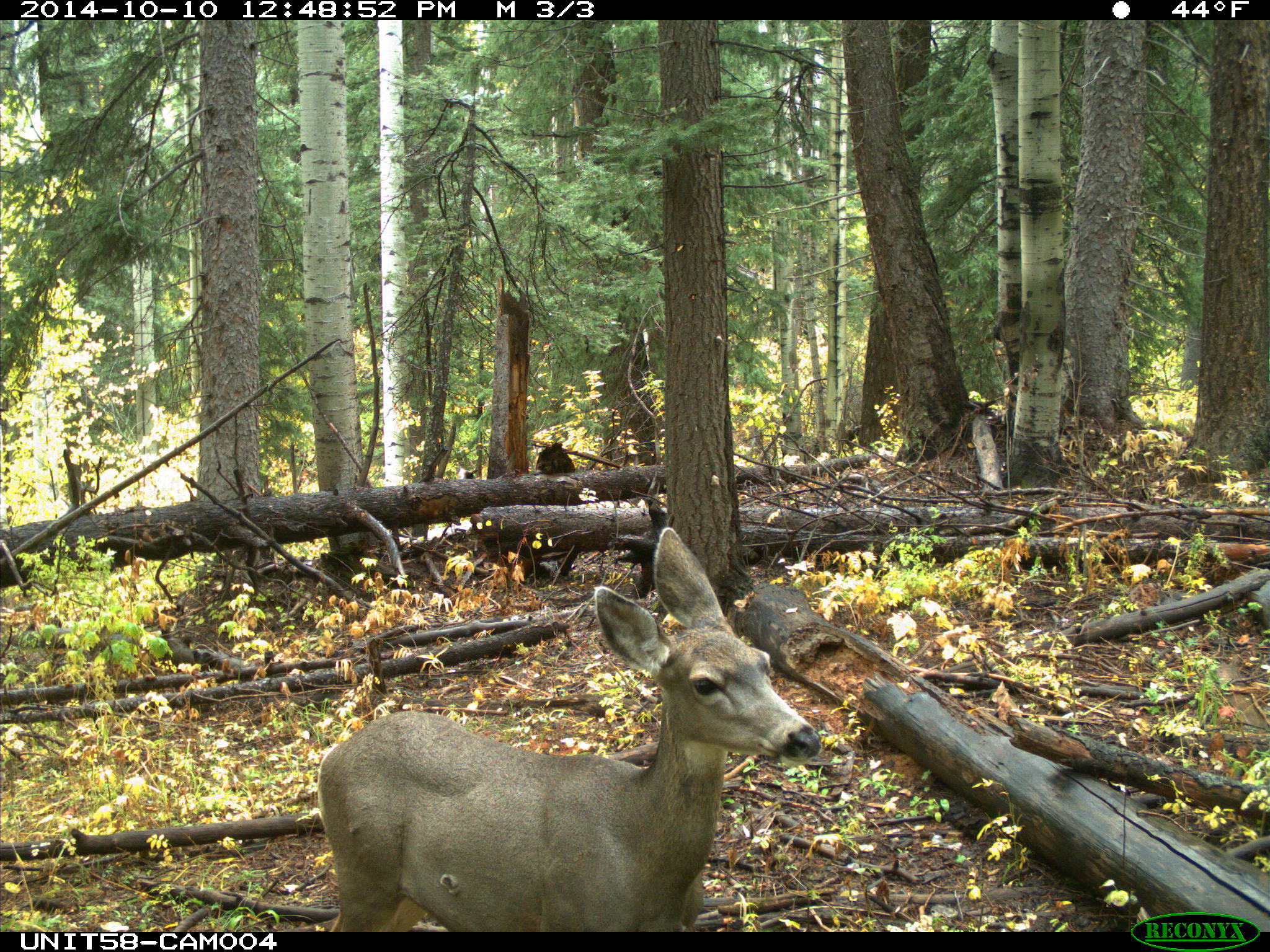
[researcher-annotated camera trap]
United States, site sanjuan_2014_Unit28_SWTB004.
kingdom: Animalia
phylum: Chordata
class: Mammalia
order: Artiodactyla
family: Cervidae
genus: Odocoileus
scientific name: Odocoileus hemionus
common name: mule deer